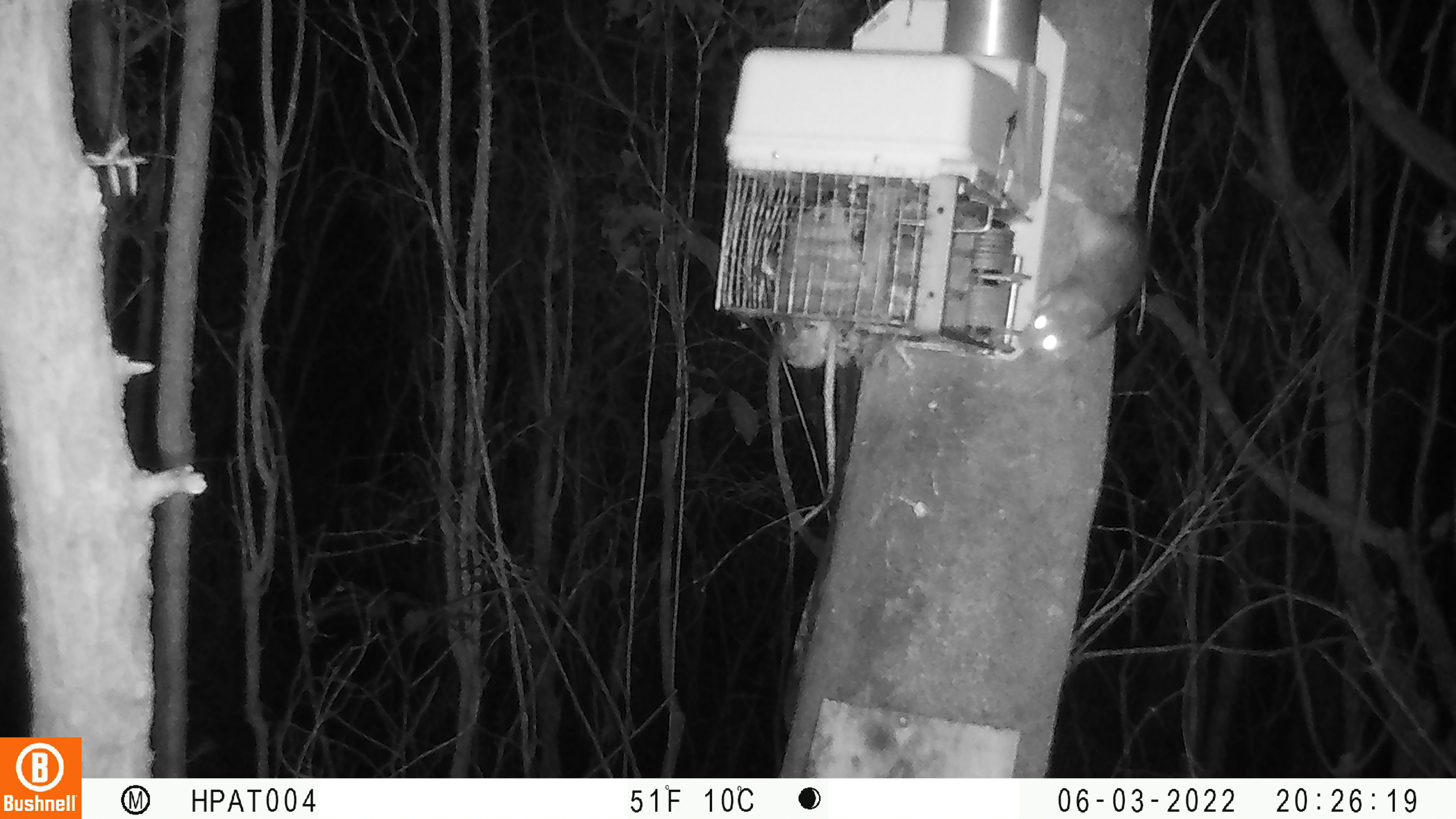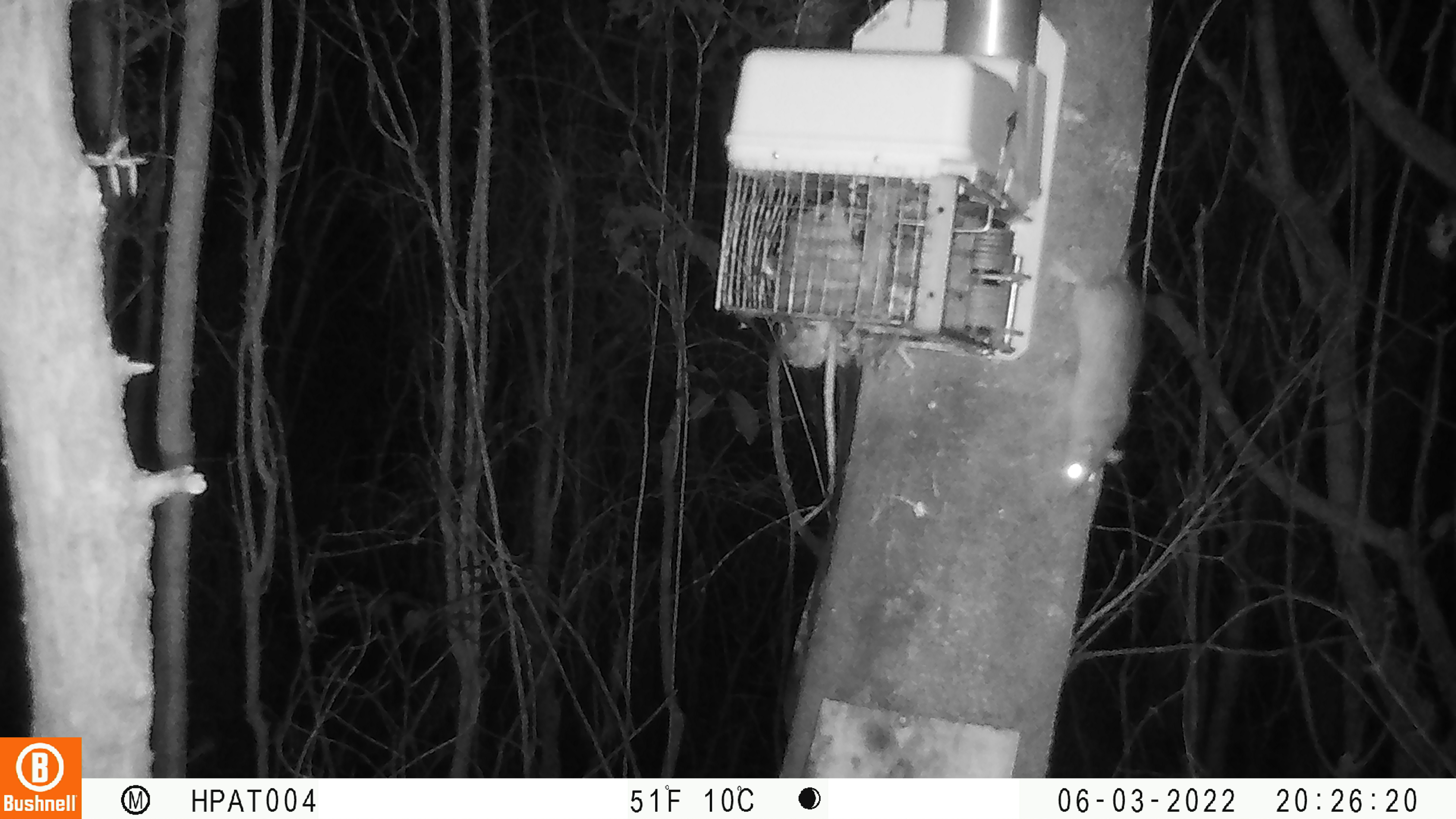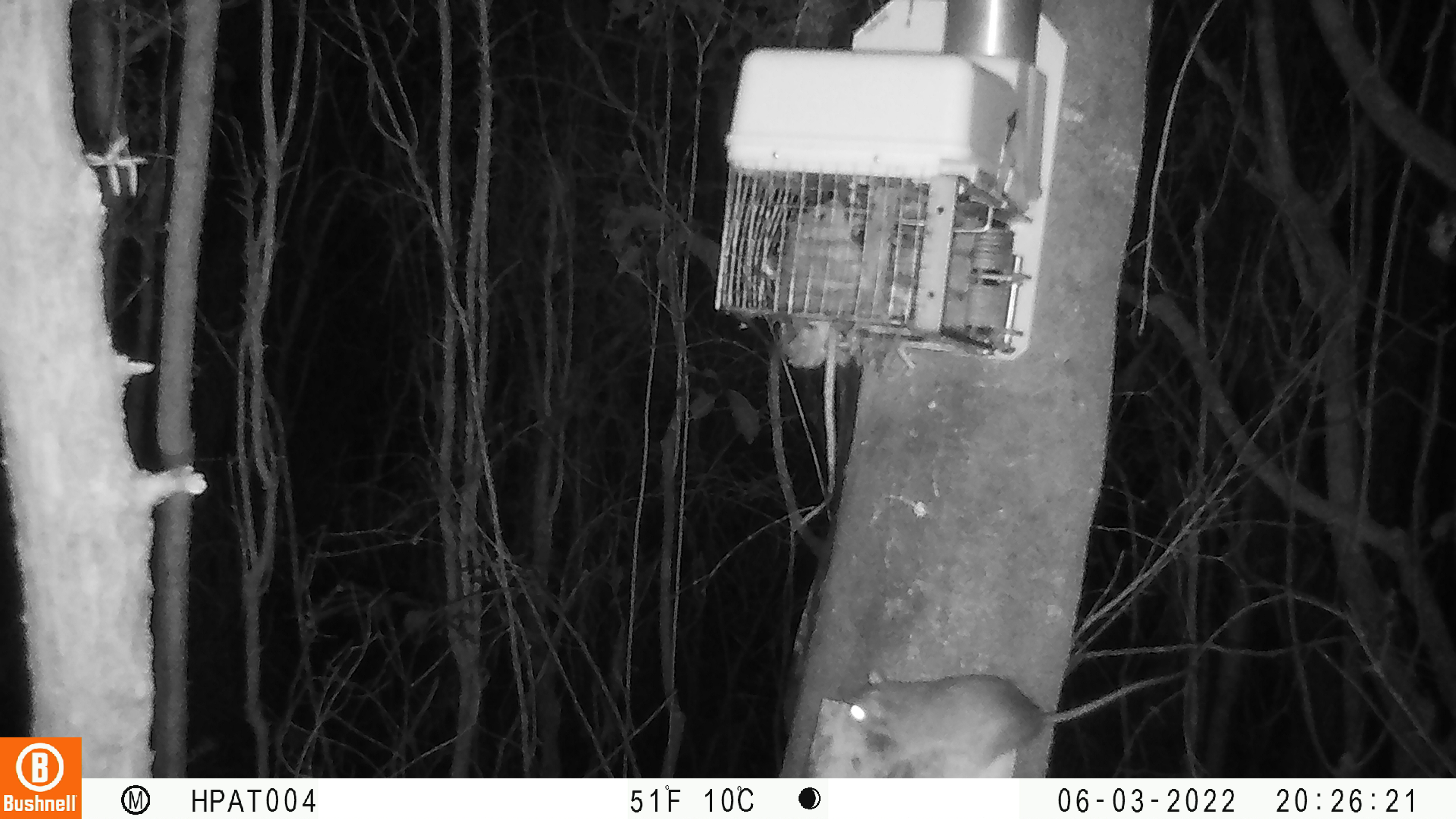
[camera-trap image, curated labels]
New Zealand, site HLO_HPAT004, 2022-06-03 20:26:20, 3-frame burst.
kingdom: Animalia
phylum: Chordata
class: Mammalia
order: Rodentia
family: Muridae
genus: Rattus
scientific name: Rattus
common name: rat